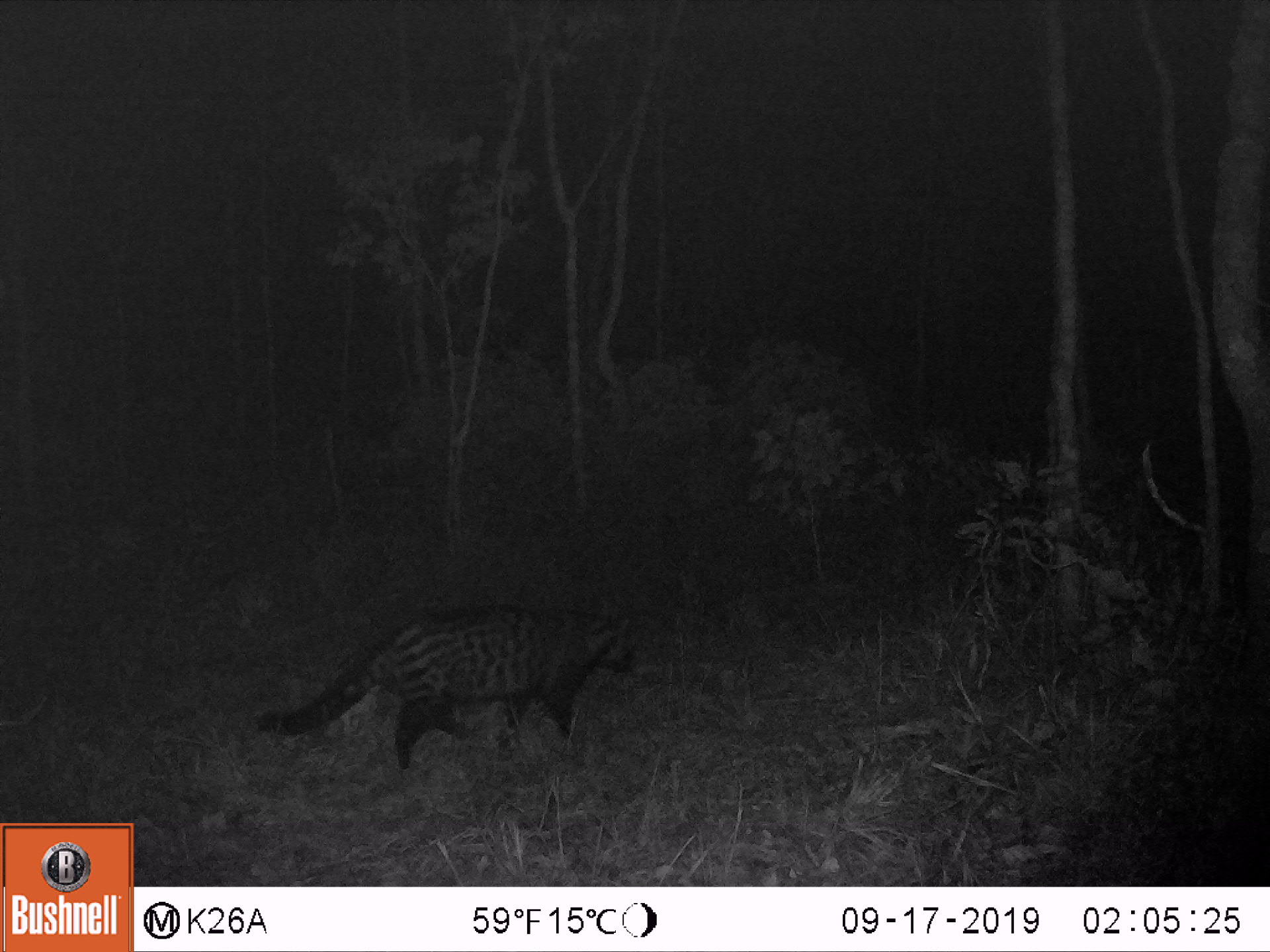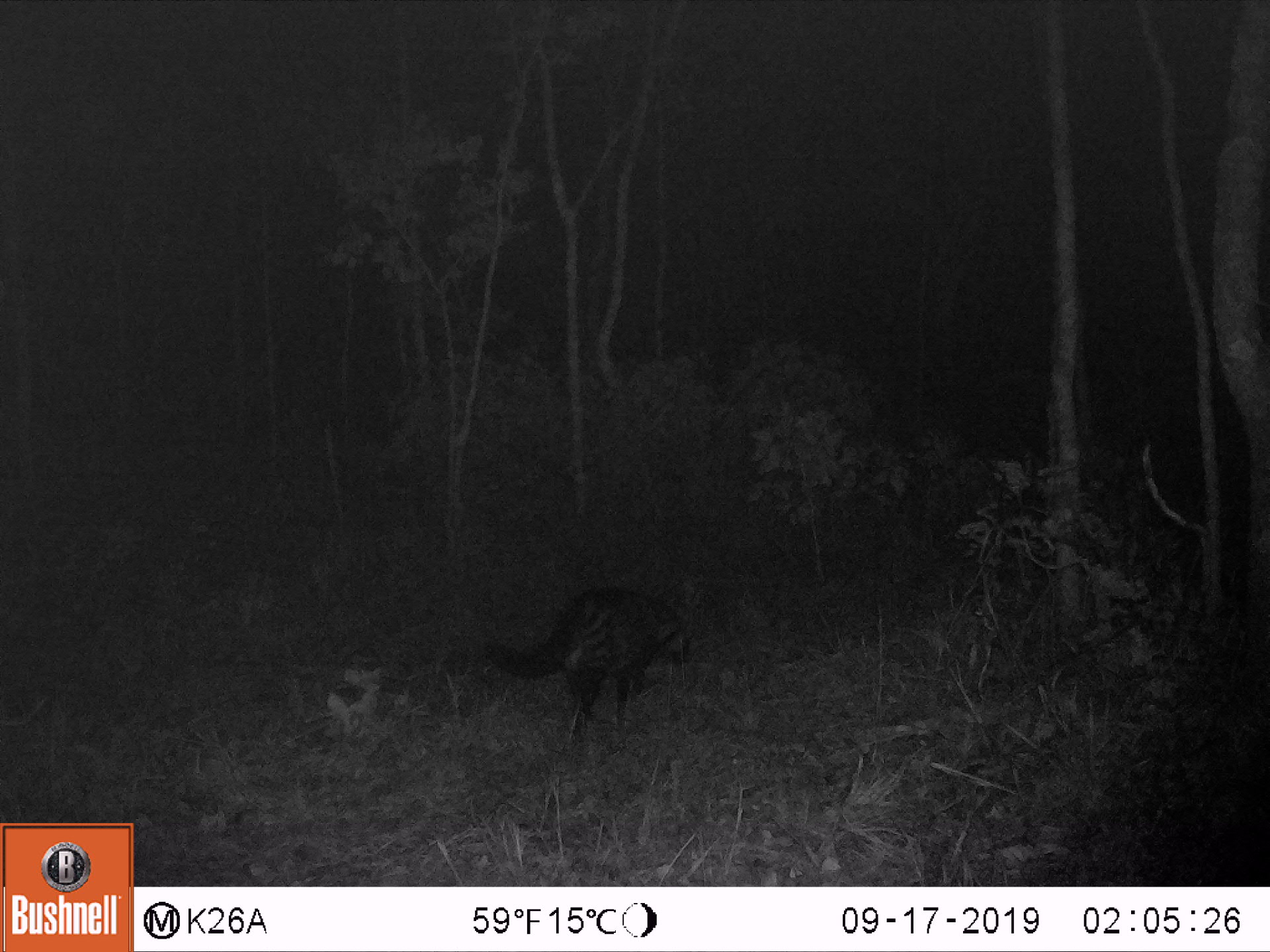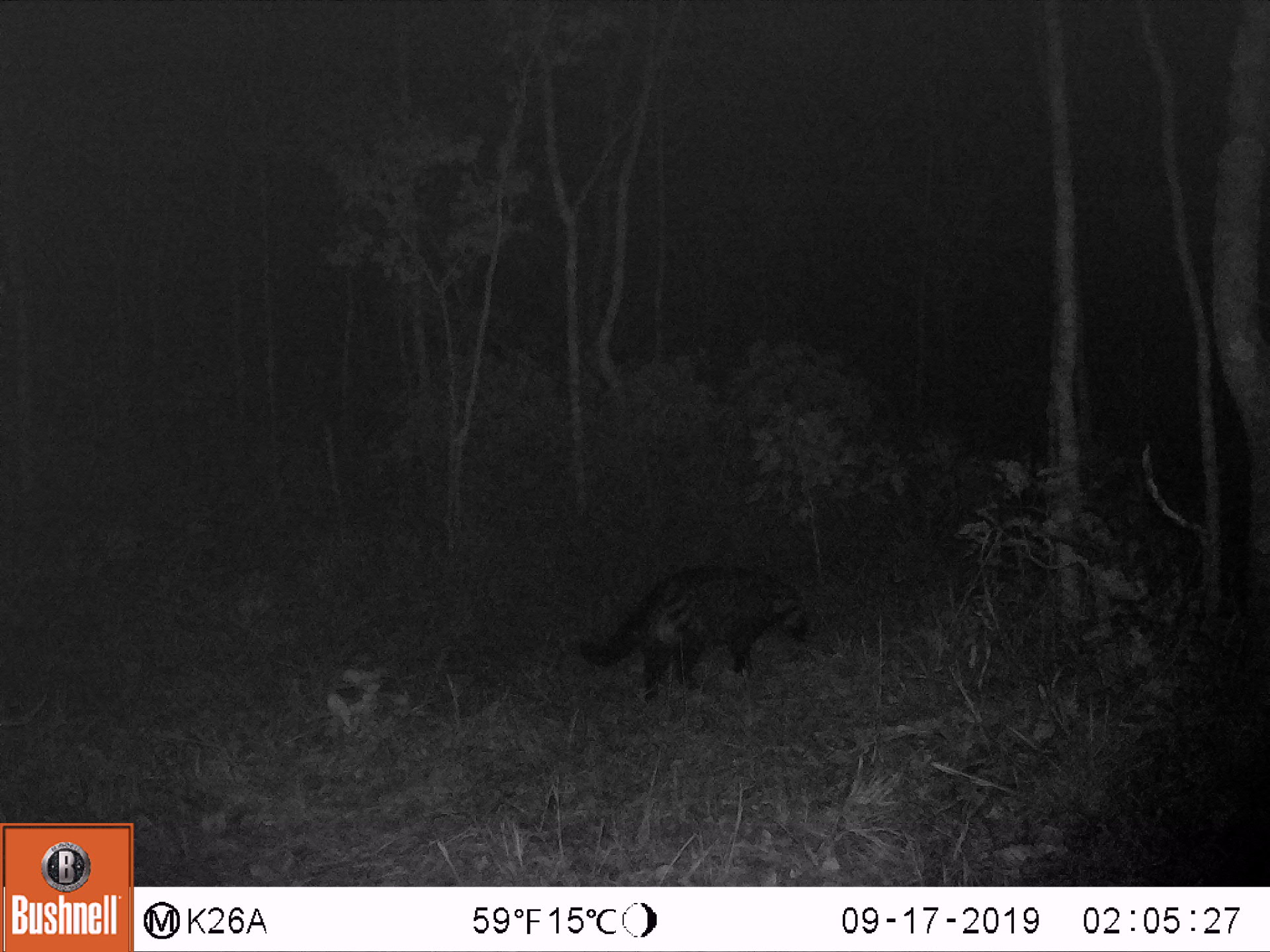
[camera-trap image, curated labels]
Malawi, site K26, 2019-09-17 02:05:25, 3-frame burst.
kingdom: Animalia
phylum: Chordata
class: Mammalia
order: Carnivora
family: Viverridae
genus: Civettictis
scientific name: Civettictis civetta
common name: african civet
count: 1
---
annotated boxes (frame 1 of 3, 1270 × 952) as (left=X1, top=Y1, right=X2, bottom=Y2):
african civet: (left=248, top=601, right=642, bottom=772)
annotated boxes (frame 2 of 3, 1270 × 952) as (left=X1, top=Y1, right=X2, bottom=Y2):
african civet: (left=482, top=587, right=697, bottom=720)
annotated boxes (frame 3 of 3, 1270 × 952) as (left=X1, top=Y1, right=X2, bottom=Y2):
african civet: (left=568, top=558, right=818, bottom=701)